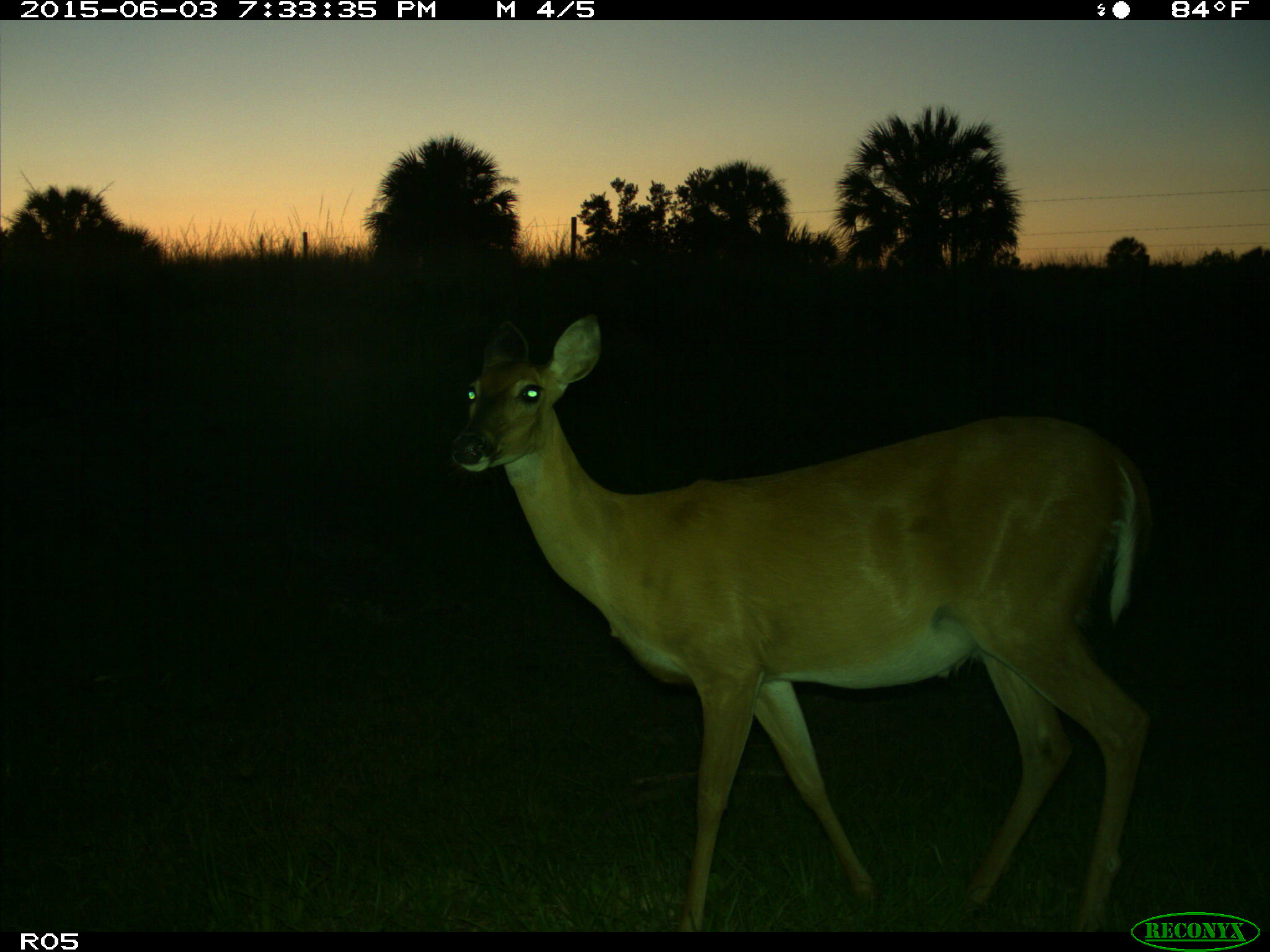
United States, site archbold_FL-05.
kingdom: Animalia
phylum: Chordata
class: Mammalia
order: Artiodactyla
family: Cervidae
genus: Odocoileus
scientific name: Odocoileus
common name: deer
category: unidentified deer